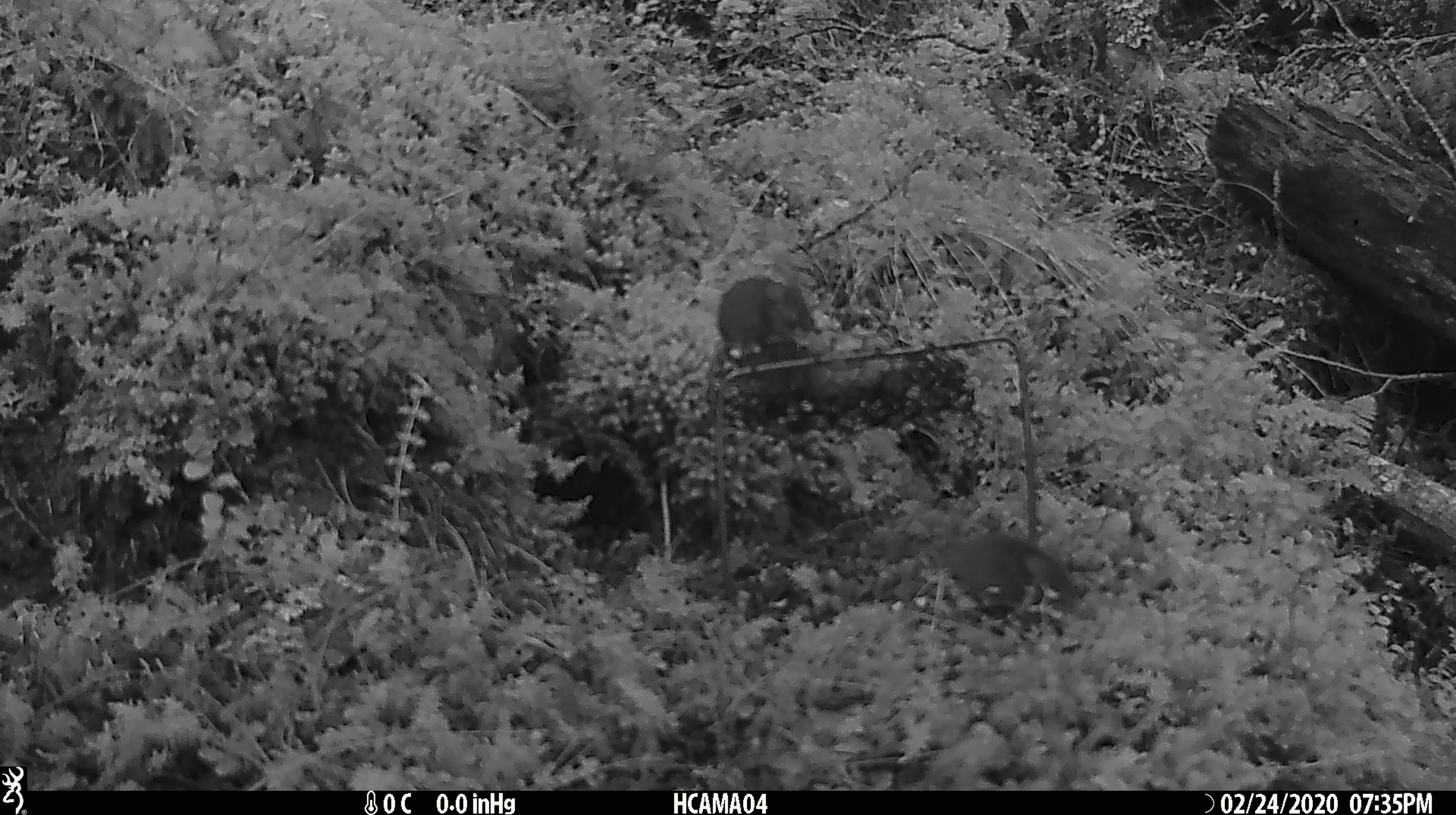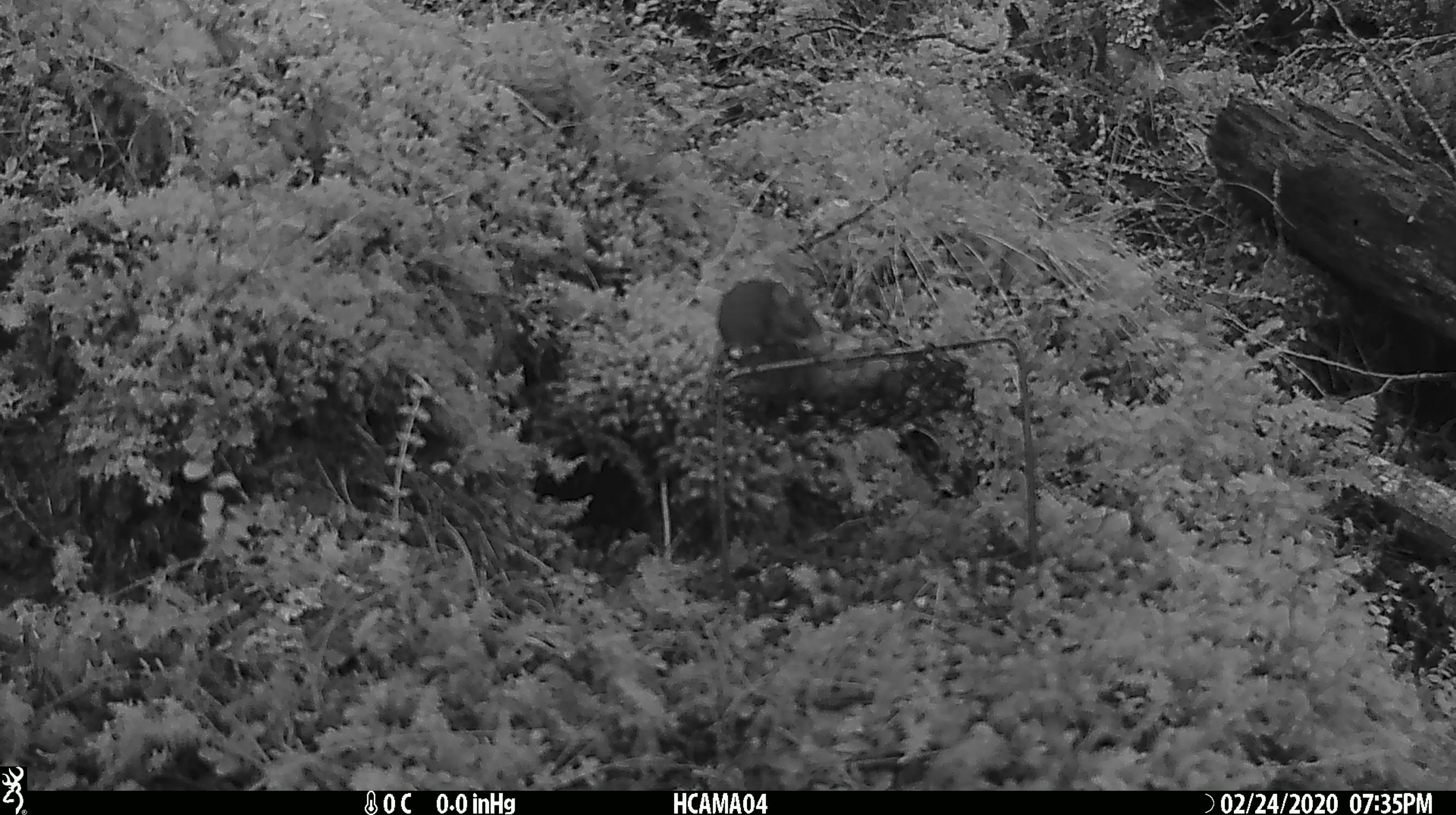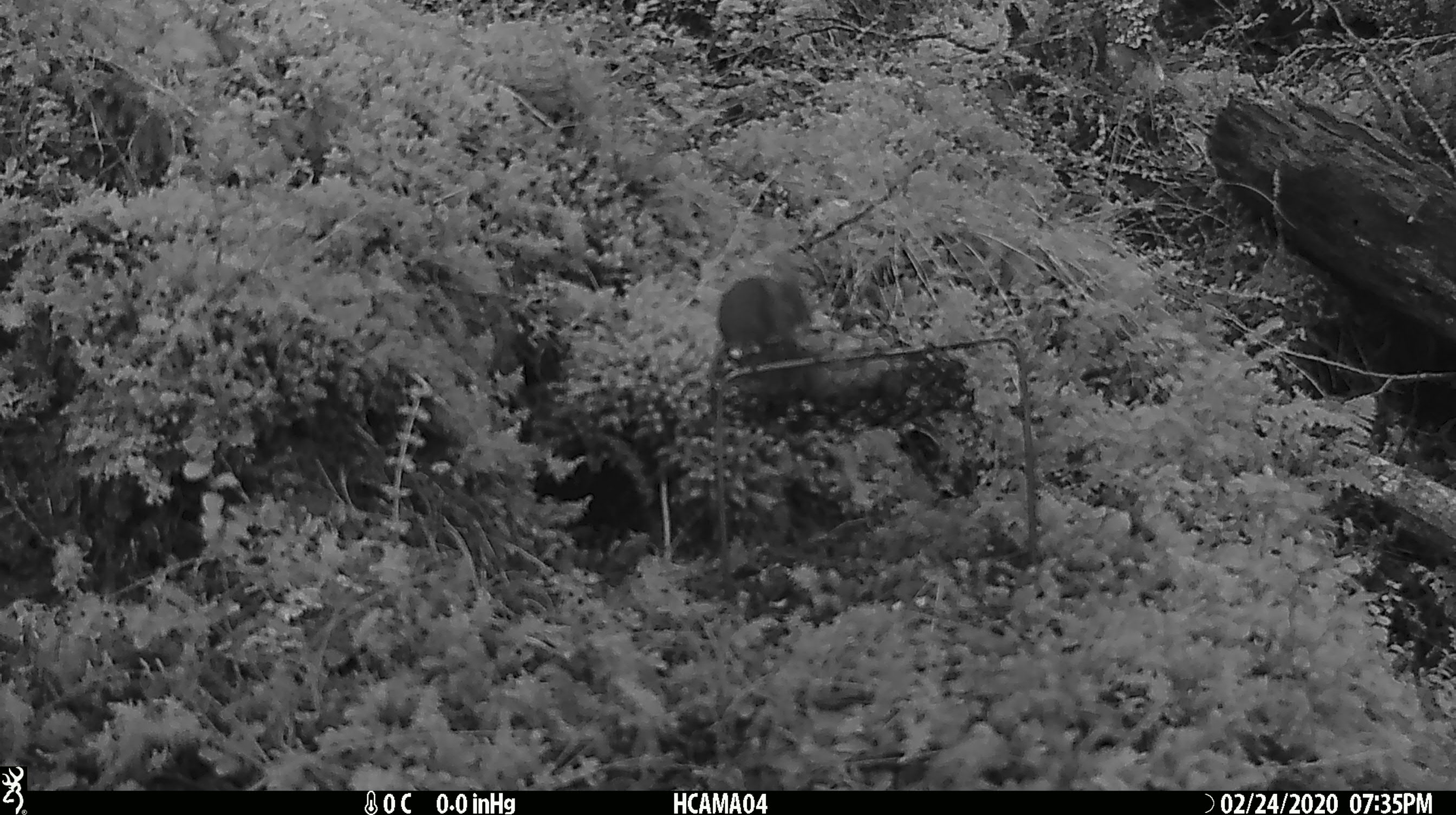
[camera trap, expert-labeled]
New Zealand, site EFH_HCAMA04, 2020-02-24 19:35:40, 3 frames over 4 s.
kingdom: Animalia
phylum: Chordata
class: Mammalia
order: Rodentia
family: Muridae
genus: Mus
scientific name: Mus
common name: mouse